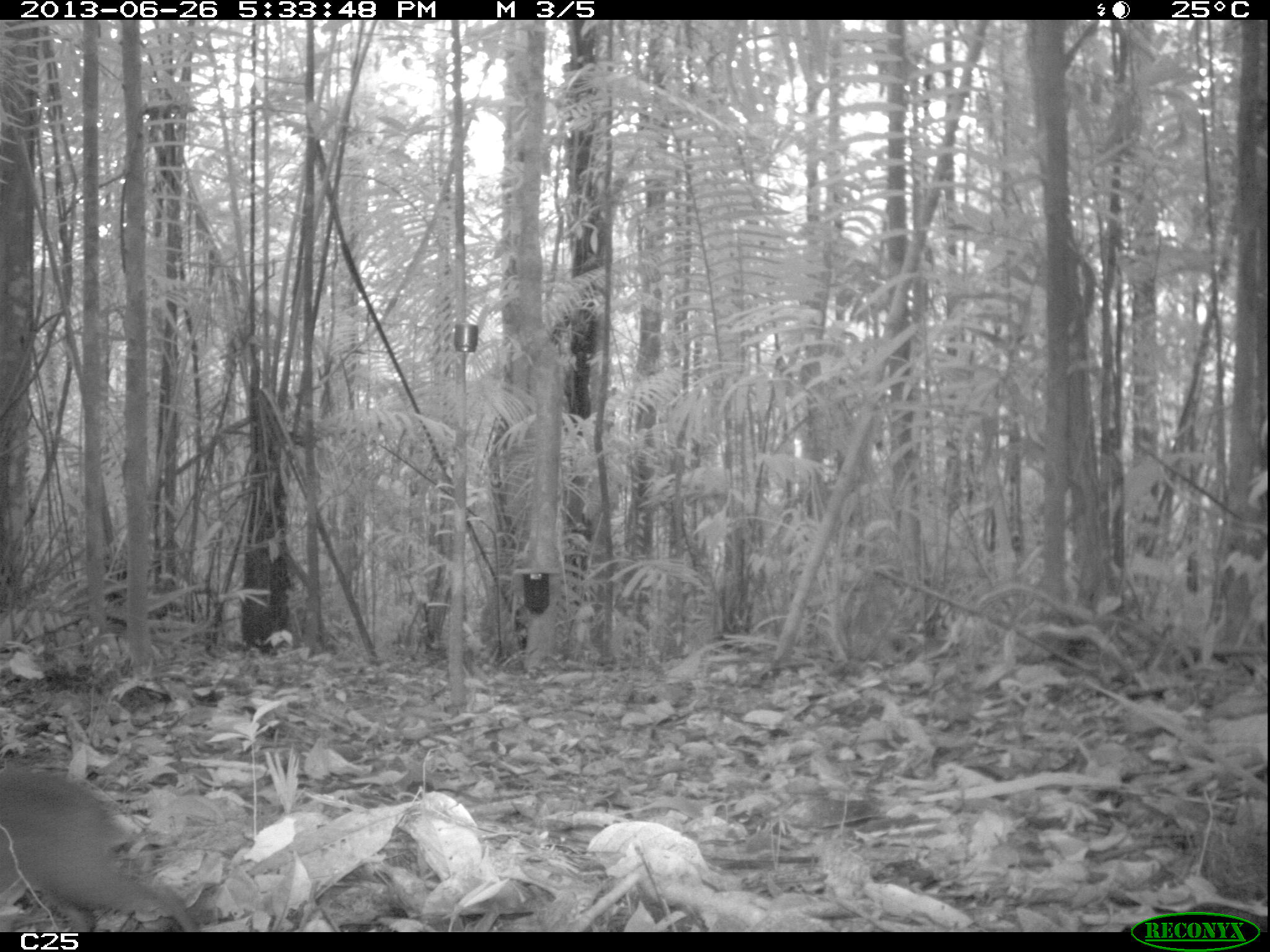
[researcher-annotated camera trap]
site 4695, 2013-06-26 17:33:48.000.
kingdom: Animalia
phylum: Chordata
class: Mammalia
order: Rodentia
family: Dasyproctidae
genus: Dasyprocta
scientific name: Dasyprocta leporina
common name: red-rumped agouti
Dasyprocta leporina (red-rumped agouti), count 1, age juvenile.